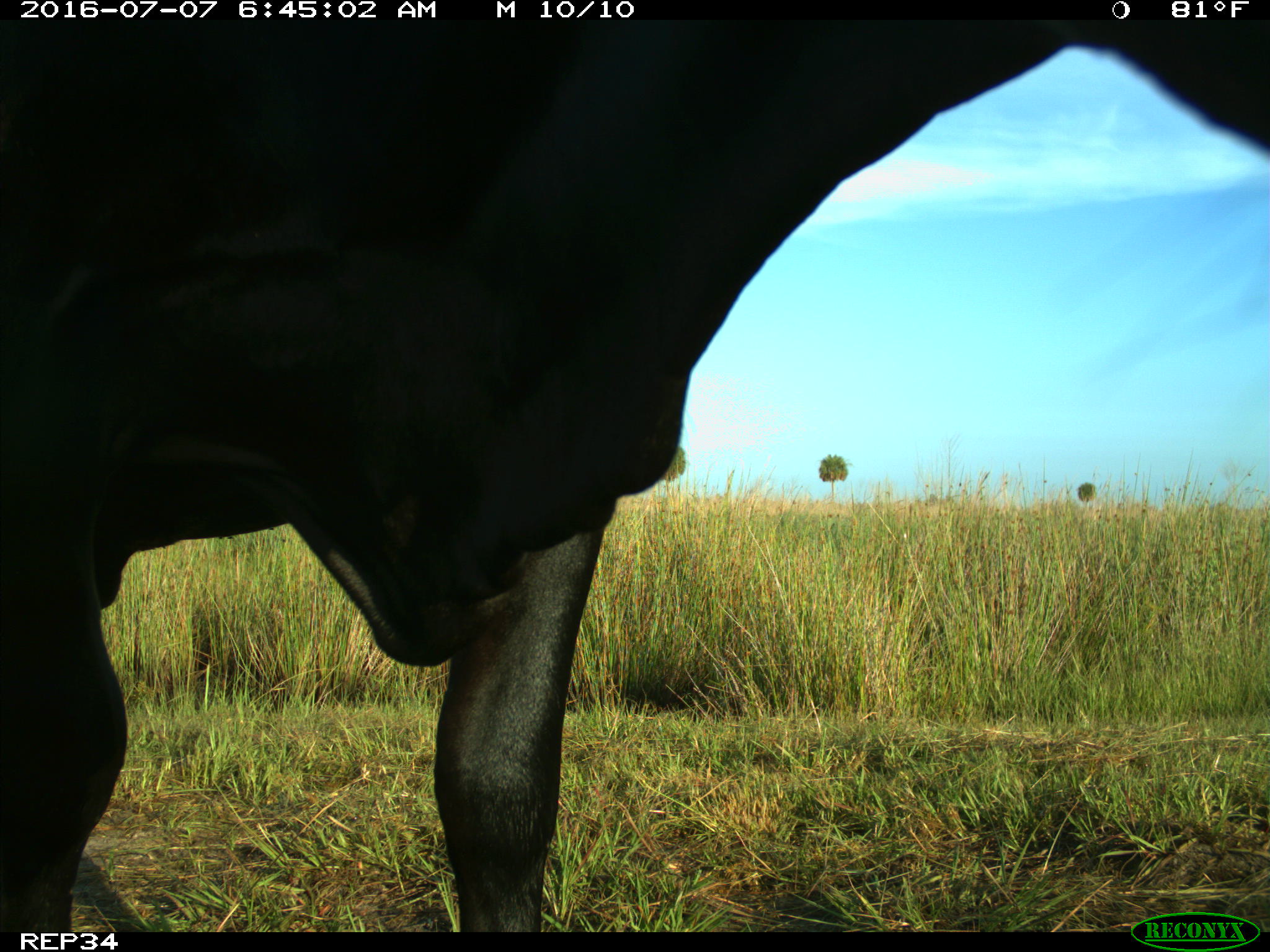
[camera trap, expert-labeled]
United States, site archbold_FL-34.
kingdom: Animalia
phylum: Chordata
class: Mammalia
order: Artiodactyla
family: Bovidae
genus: Bos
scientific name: Bos taurus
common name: domestic cow